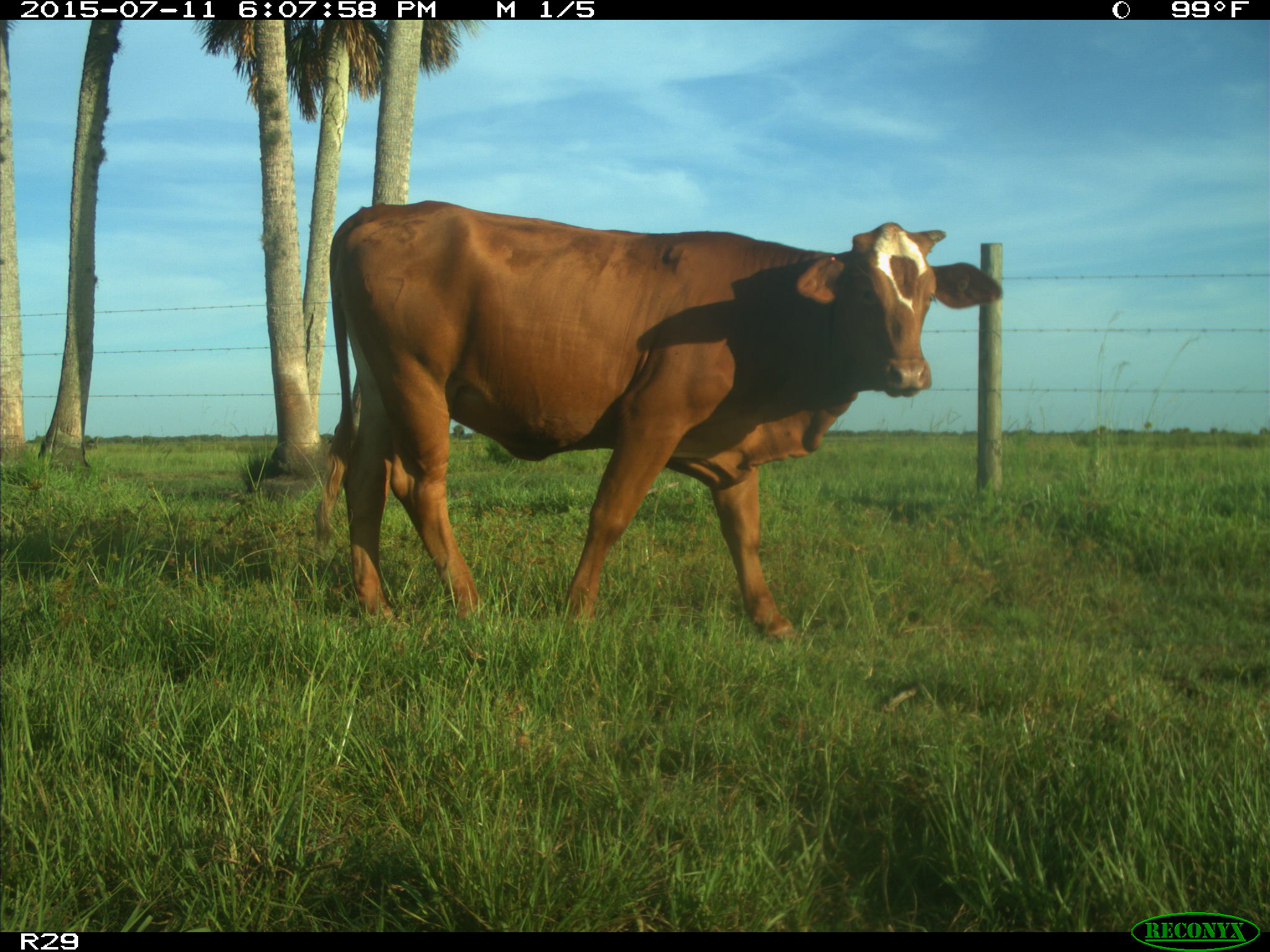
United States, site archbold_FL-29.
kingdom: Animalia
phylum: Chordata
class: Mammalia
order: Artiodactyla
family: Bovidae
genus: Bos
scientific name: Bos taurus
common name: domestic cow